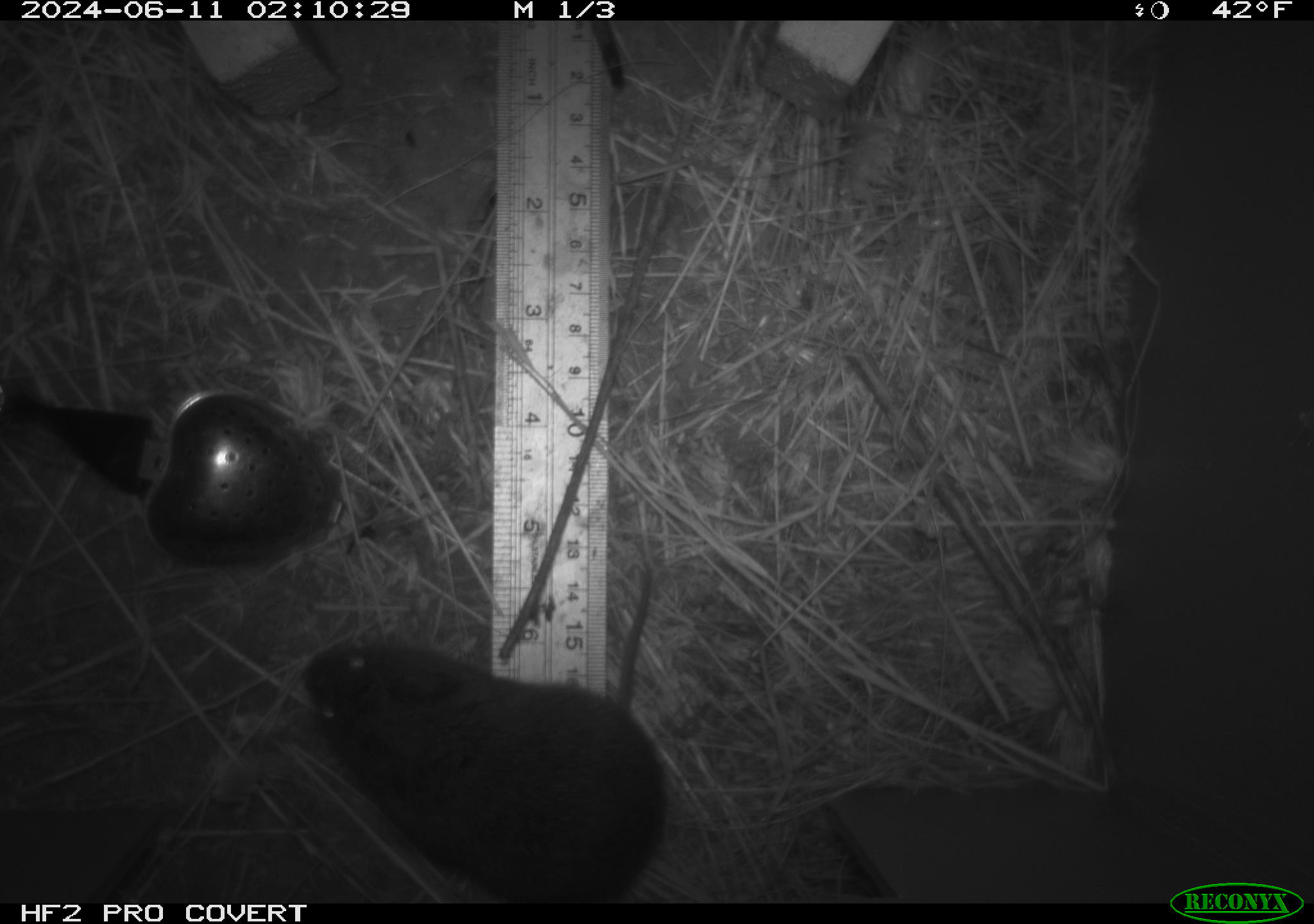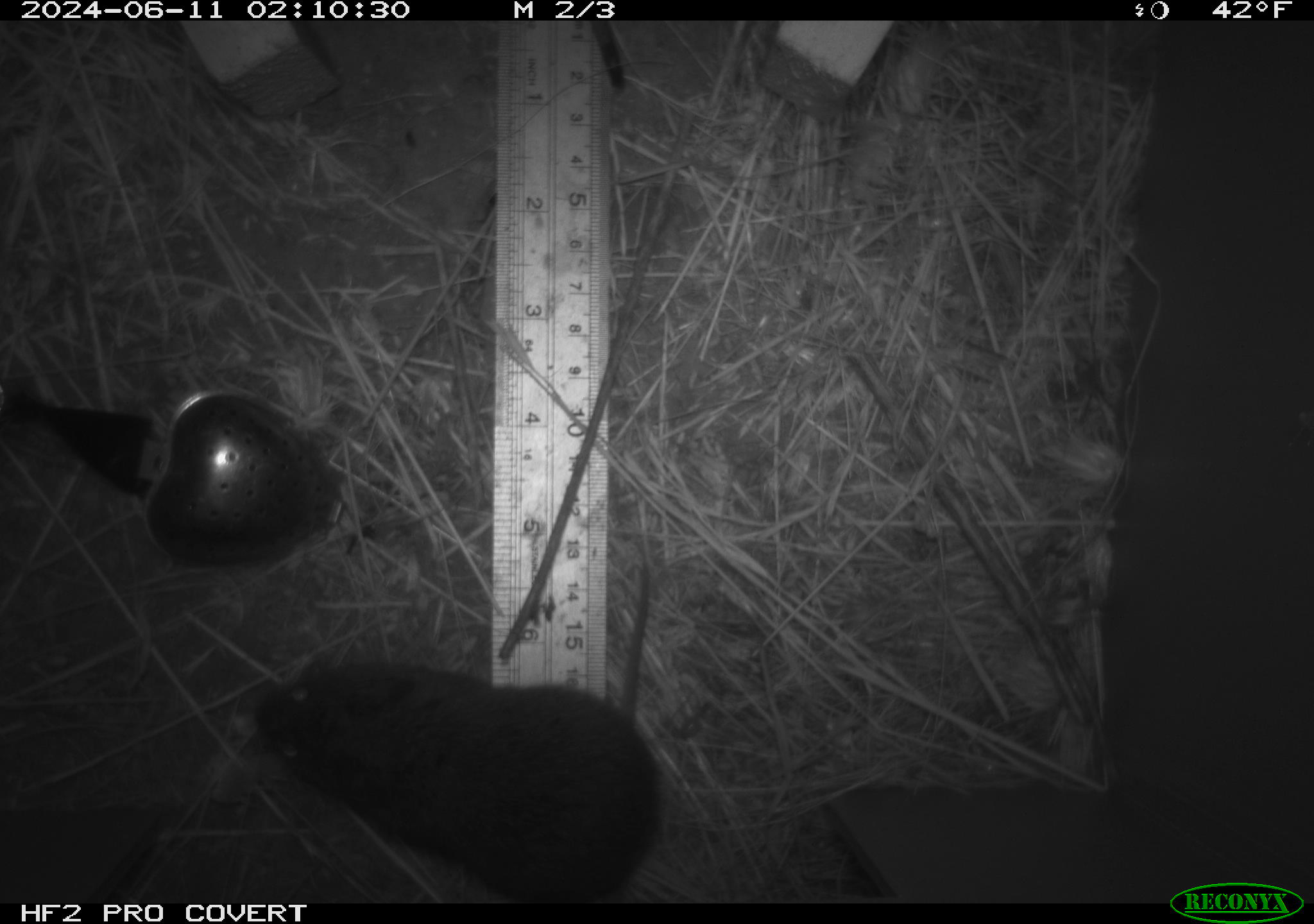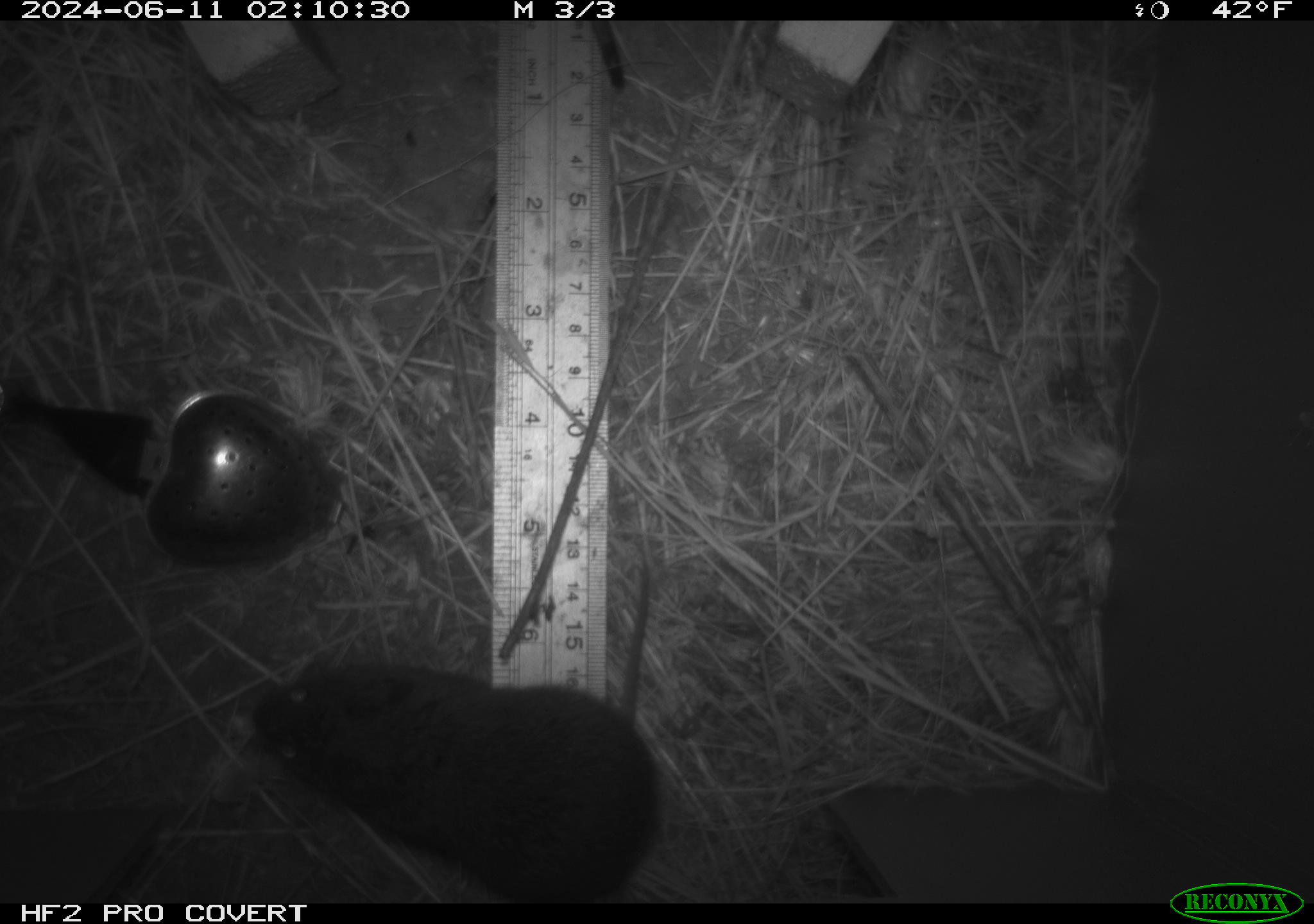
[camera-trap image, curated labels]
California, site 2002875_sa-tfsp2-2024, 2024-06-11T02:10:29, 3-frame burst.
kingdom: Animalia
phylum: Chordata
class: Mammalia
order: Rodentia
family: Cricetidae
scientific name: Arvicolinae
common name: voles, lemmings, and muskrats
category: arvicolinae subfamily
Arvicolinae subfamily (voles, lemmings, and muskrats) (Arvicolinae).